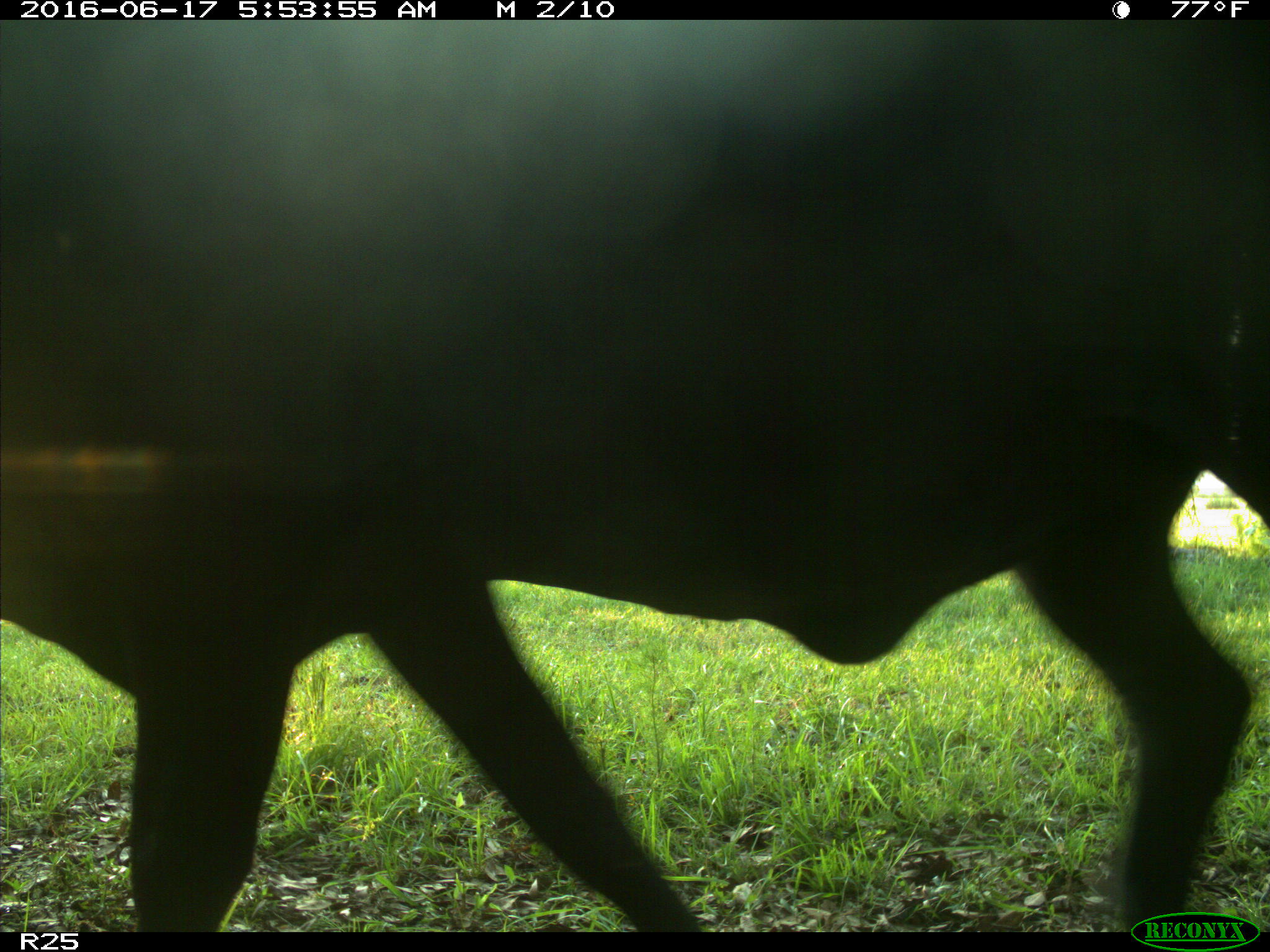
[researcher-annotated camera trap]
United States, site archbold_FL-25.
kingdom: Animalia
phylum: Chordata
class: Mammalia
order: Artiodactyla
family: Bovidae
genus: Bos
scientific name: Bos taurus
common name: domestic cow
Bos taurus (domestic cow).